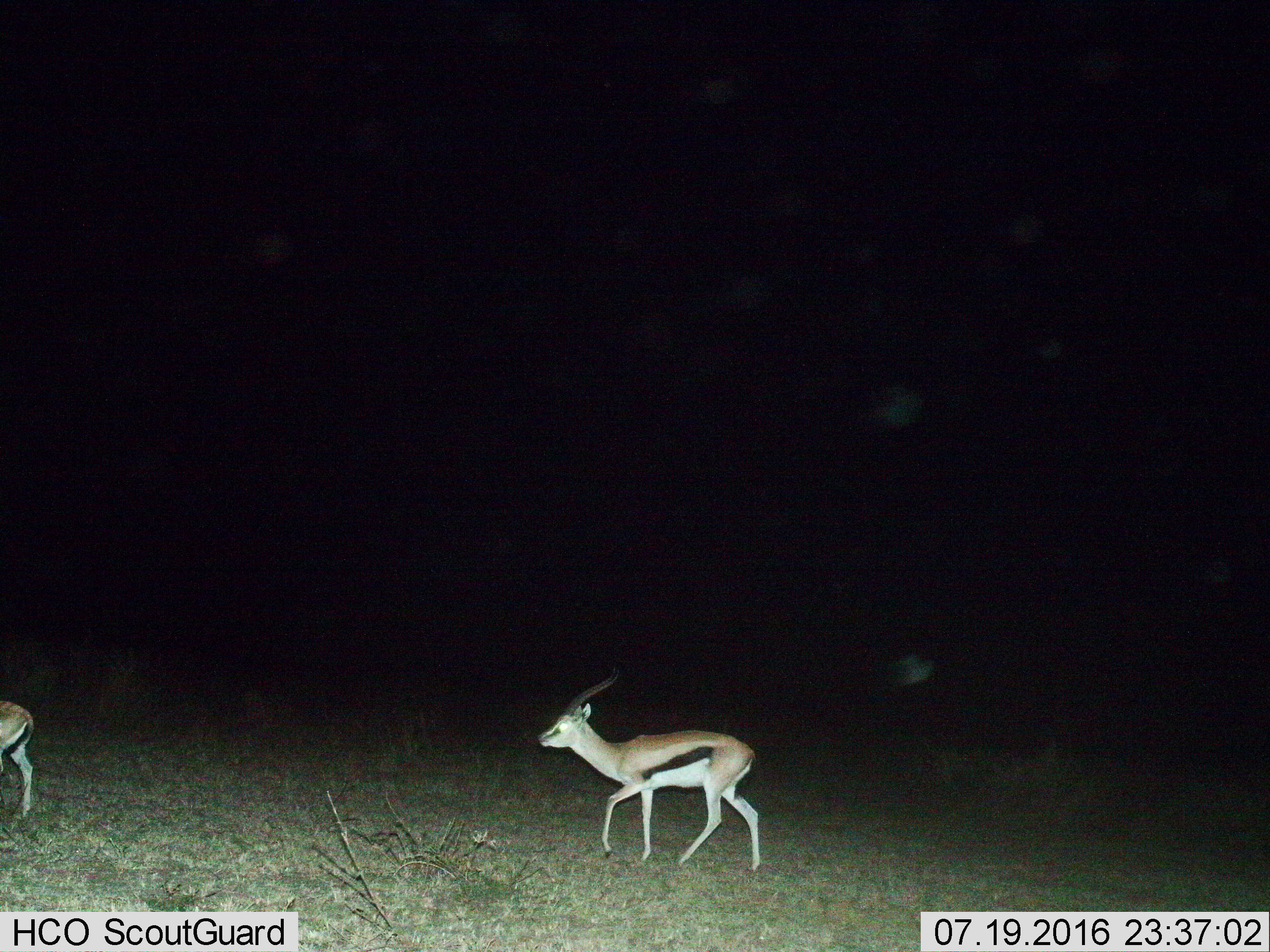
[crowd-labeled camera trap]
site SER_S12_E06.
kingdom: Animalia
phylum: Chordata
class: Mammalia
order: Artiodactyla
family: Bovidae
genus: Eudorcas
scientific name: Eudorcas thomsonii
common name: thomson's gazelle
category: gazellethomsons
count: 2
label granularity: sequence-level